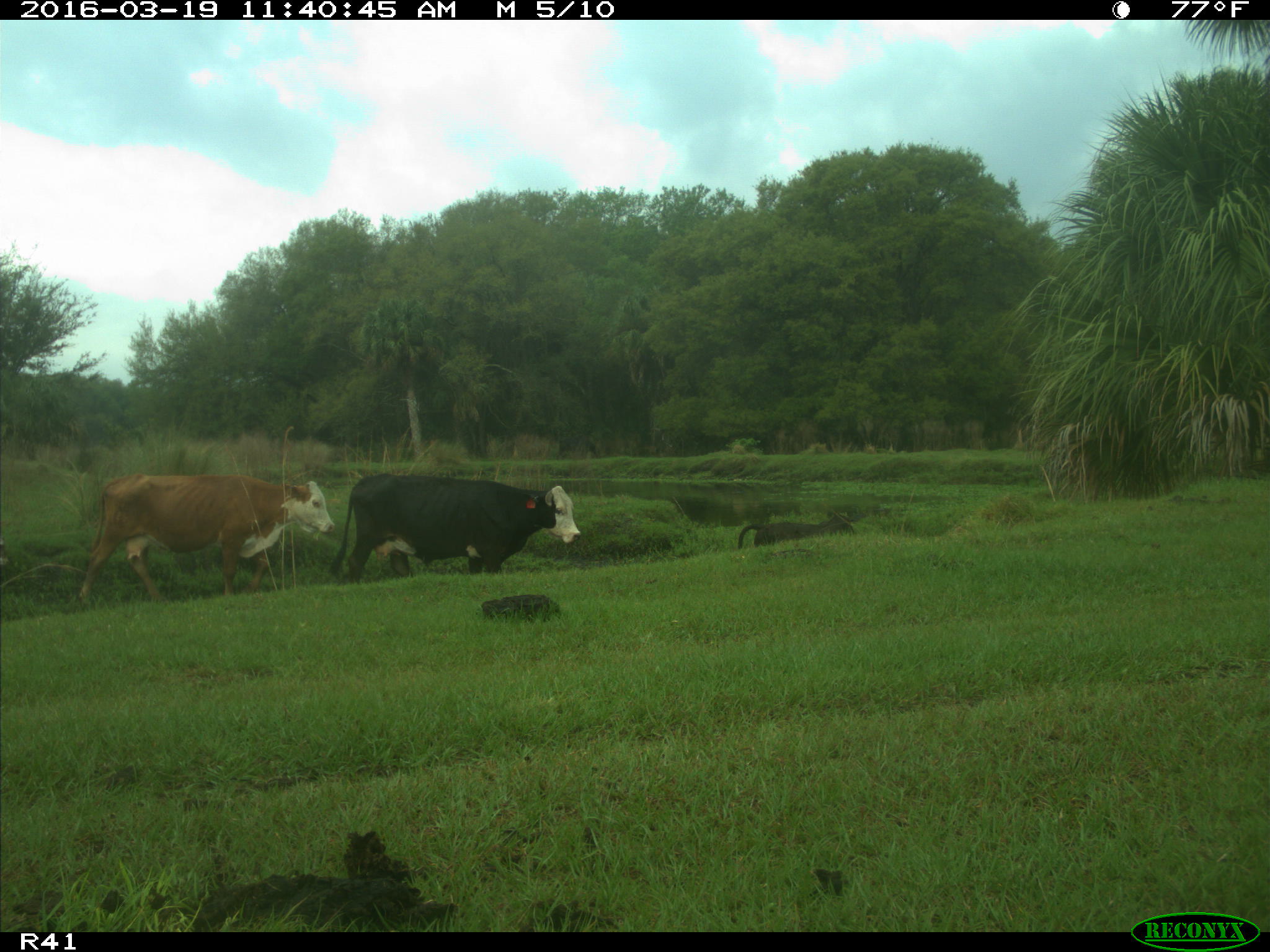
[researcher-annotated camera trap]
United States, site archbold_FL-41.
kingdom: Animalia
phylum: Chordata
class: Mammalia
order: Artiodactyla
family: Bovidae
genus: Bos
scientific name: Bos taurus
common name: domestic cow